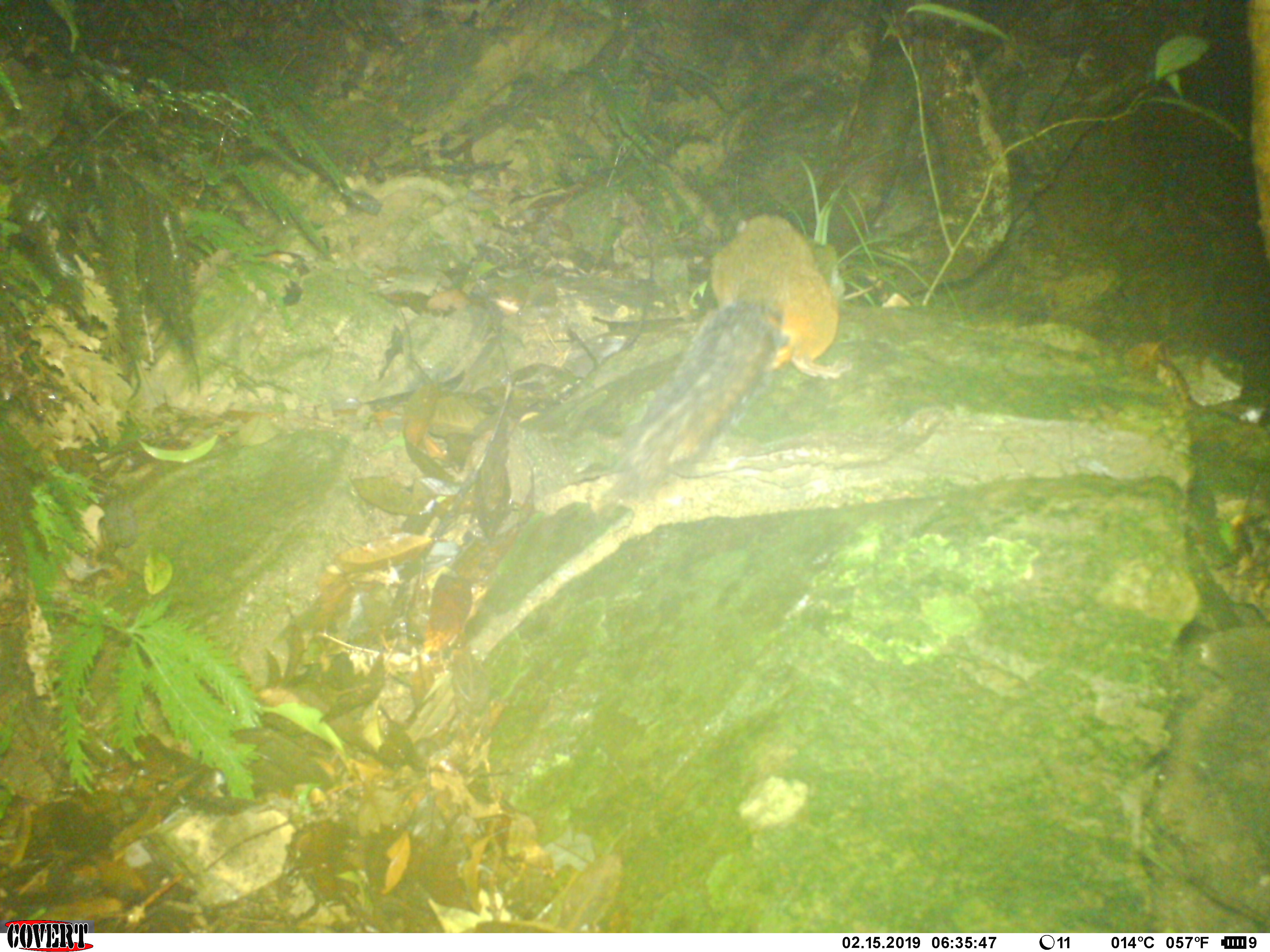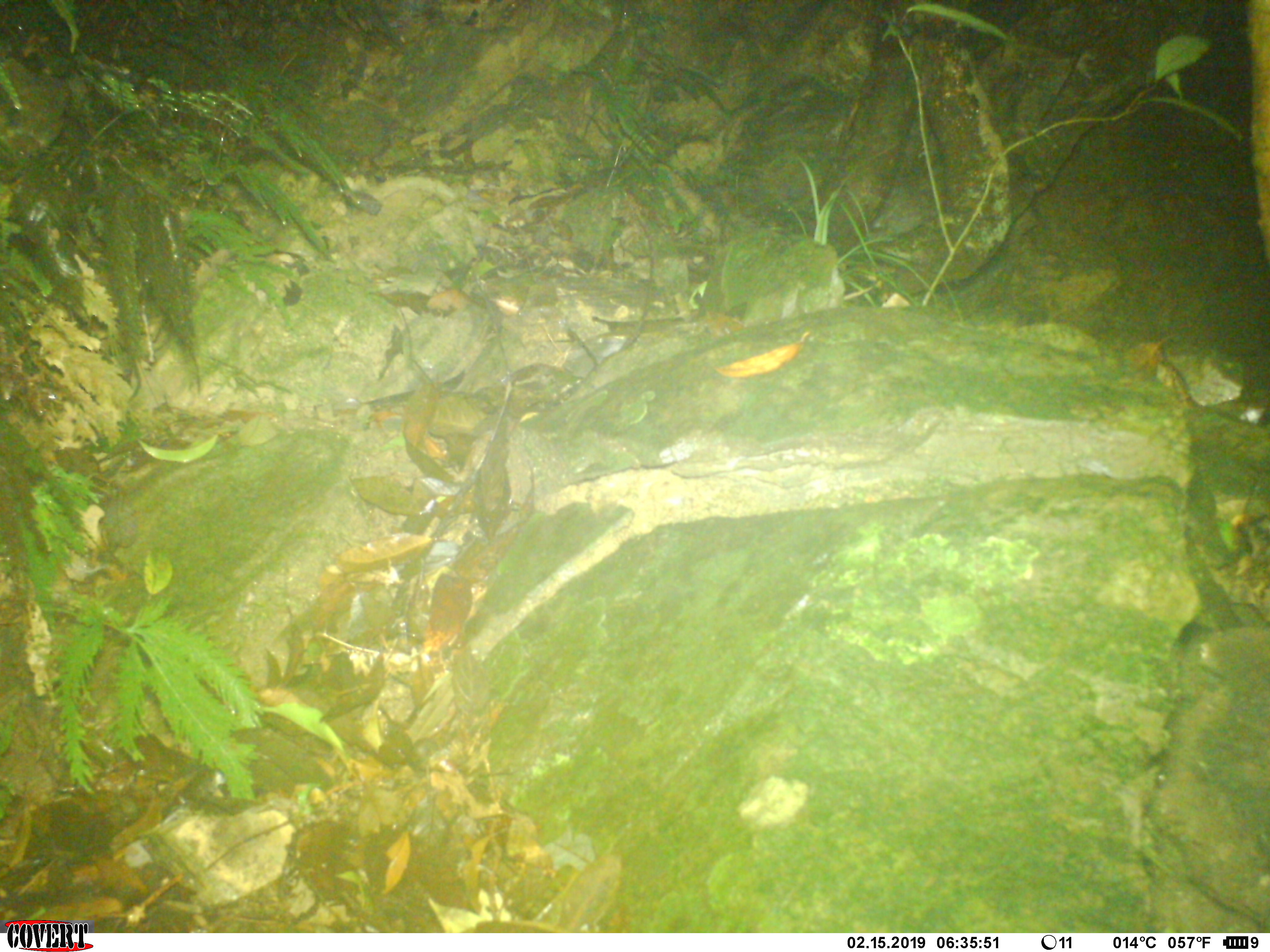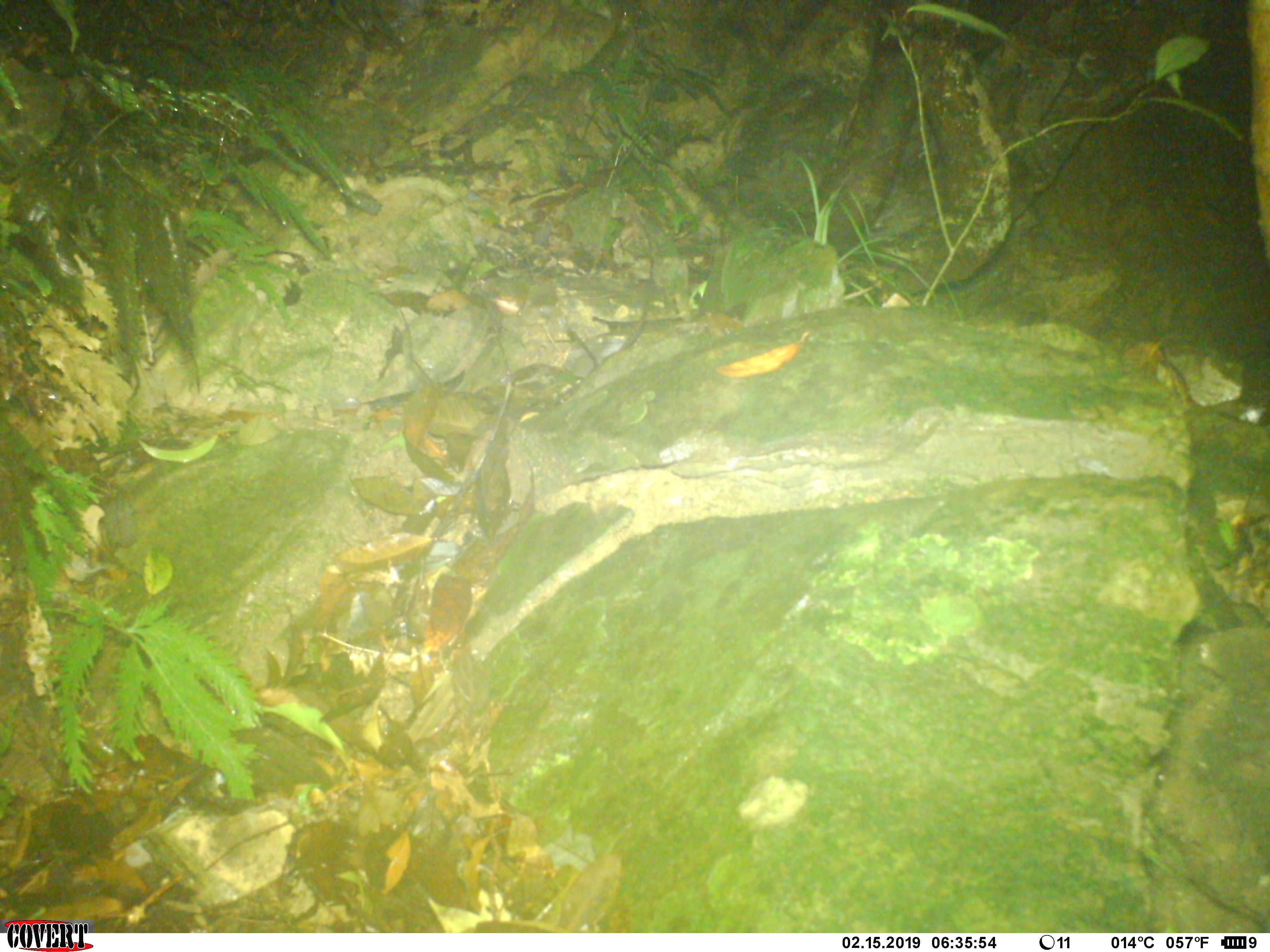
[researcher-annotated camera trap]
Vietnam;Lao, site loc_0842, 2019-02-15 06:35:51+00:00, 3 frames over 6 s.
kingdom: Animalia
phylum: Chordata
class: Mammalia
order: Rodentia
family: Sciuridae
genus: Dremomys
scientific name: Dremomys rufigenis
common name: red-cheeked squirrel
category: red cheeked squirrel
Red cheeked squirrel (red-cheeked squirrel) (Dremomys rufigenis). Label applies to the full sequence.